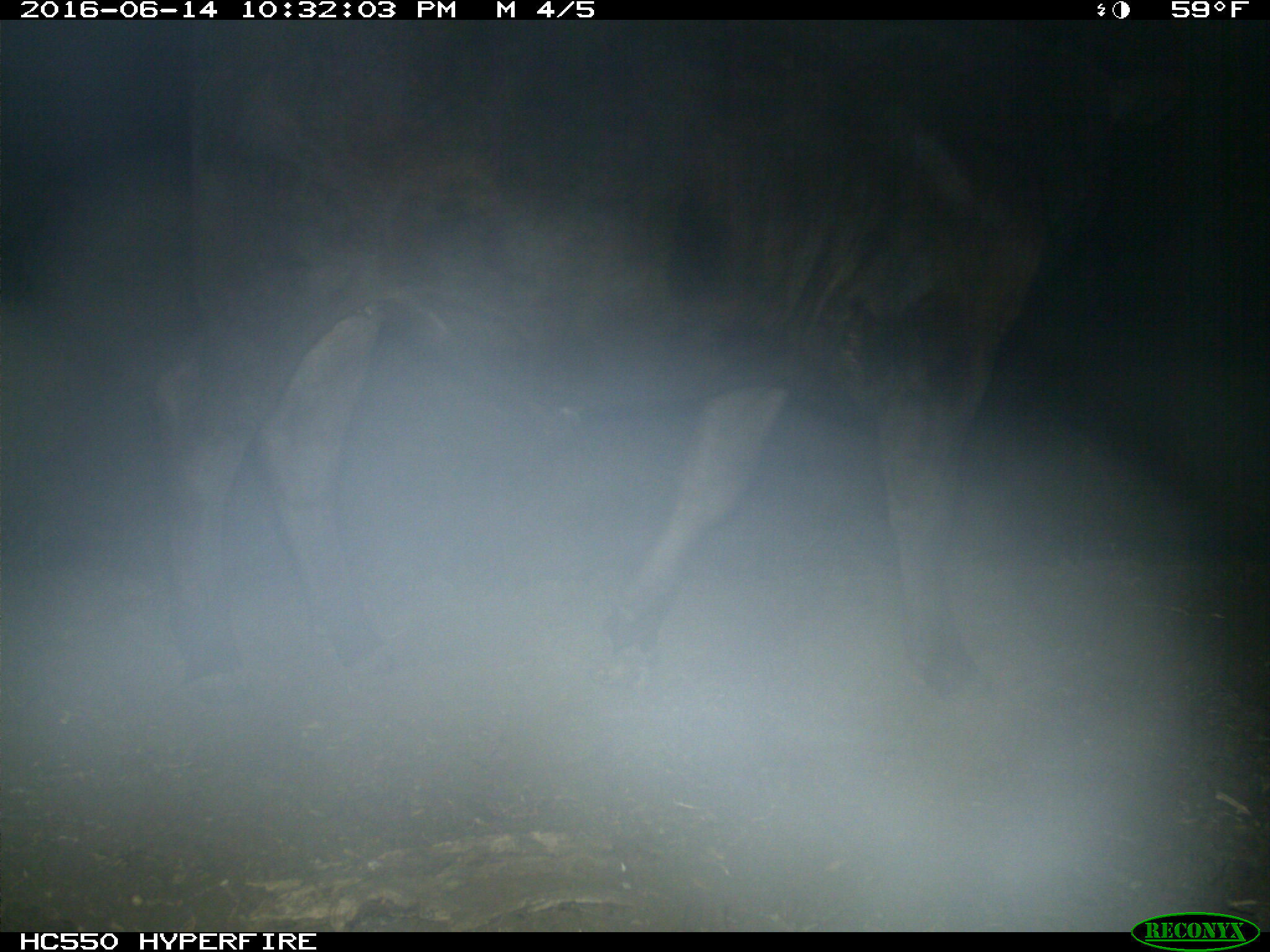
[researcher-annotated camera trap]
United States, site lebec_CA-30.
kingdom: Animalia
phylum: Chordata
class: Mammalia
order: Artiodactyla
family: Bovidae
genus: Bos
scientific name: Bos taurus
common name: domestic cow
Bos taurus (domestic cow).